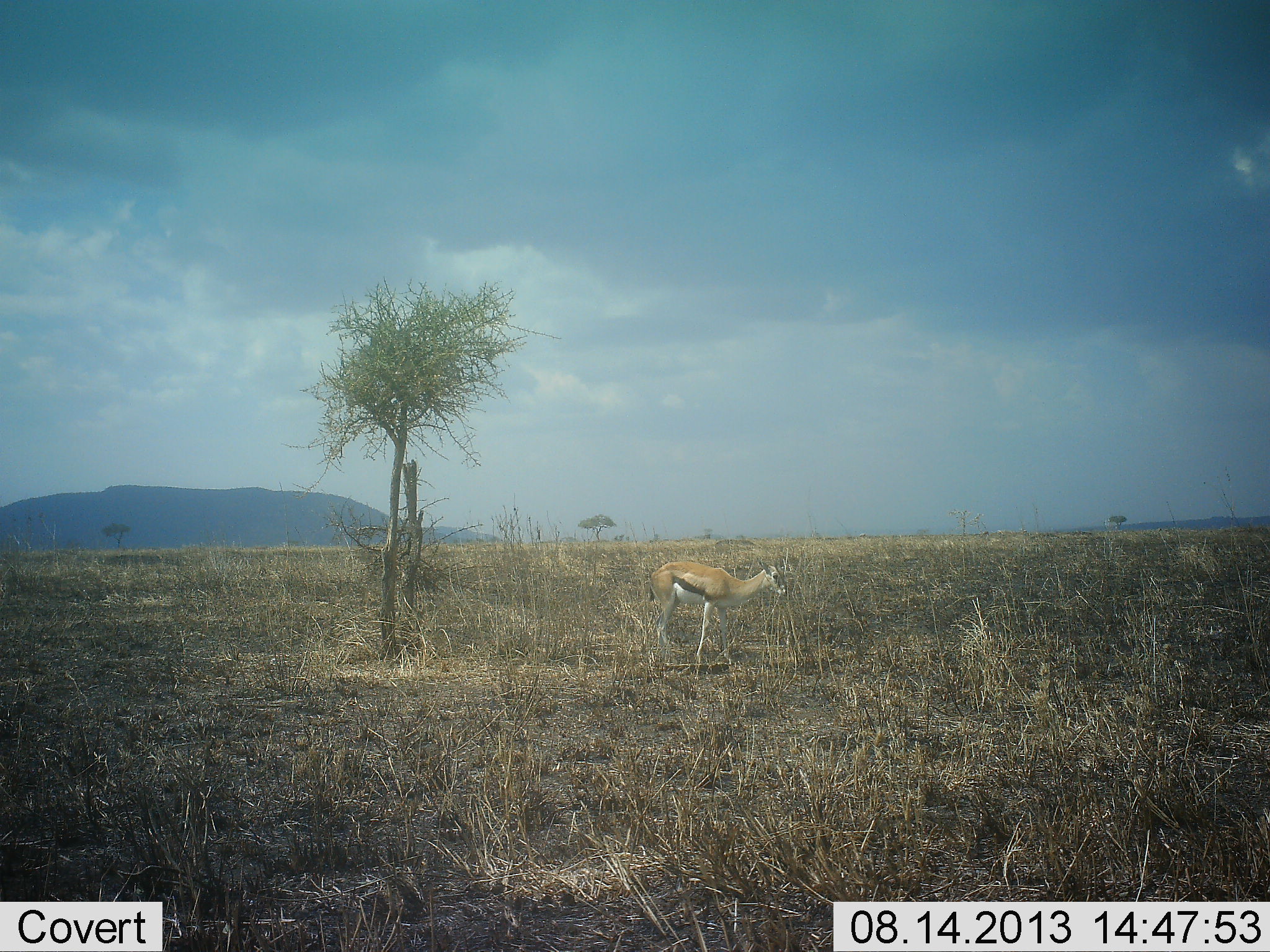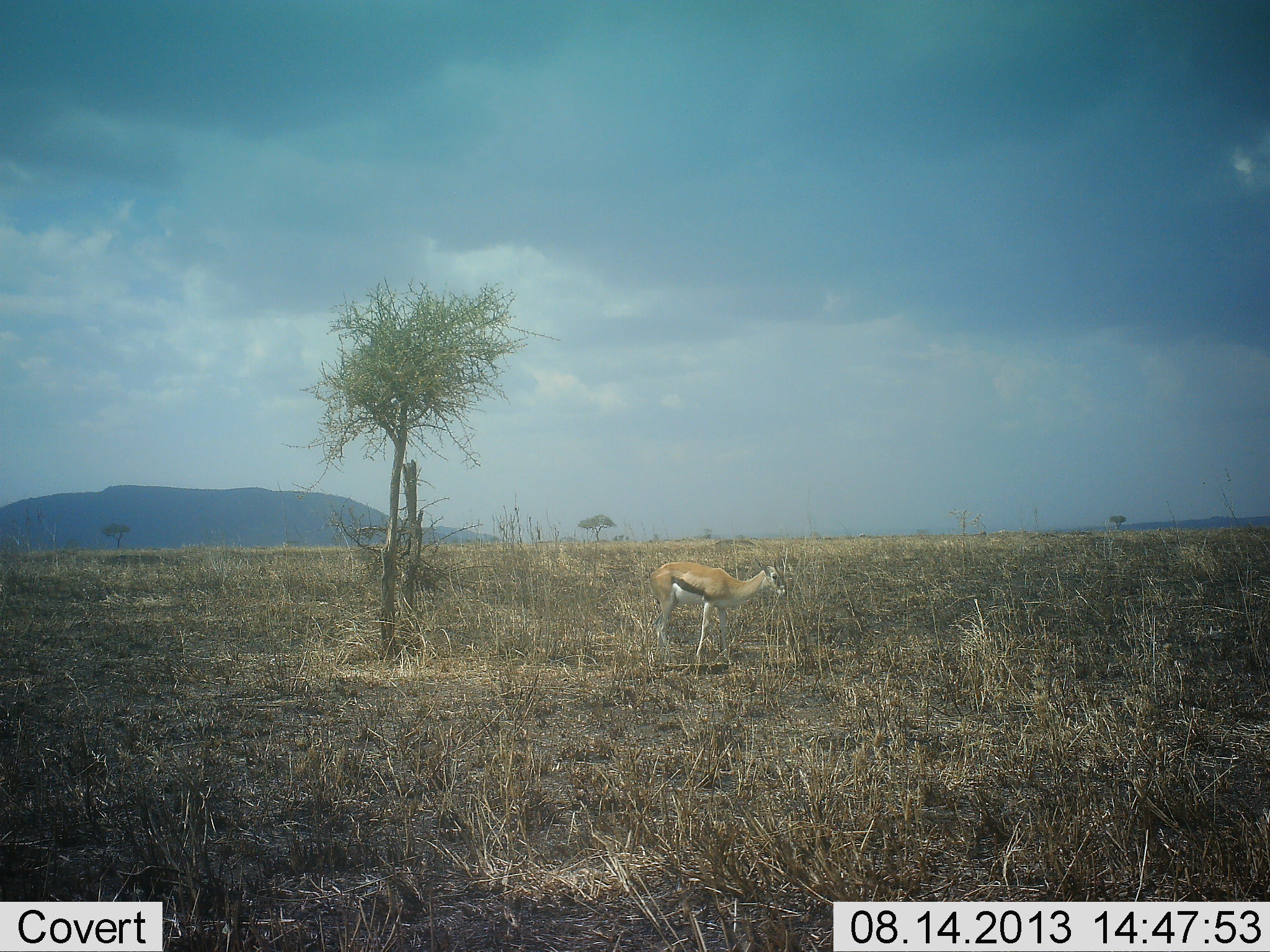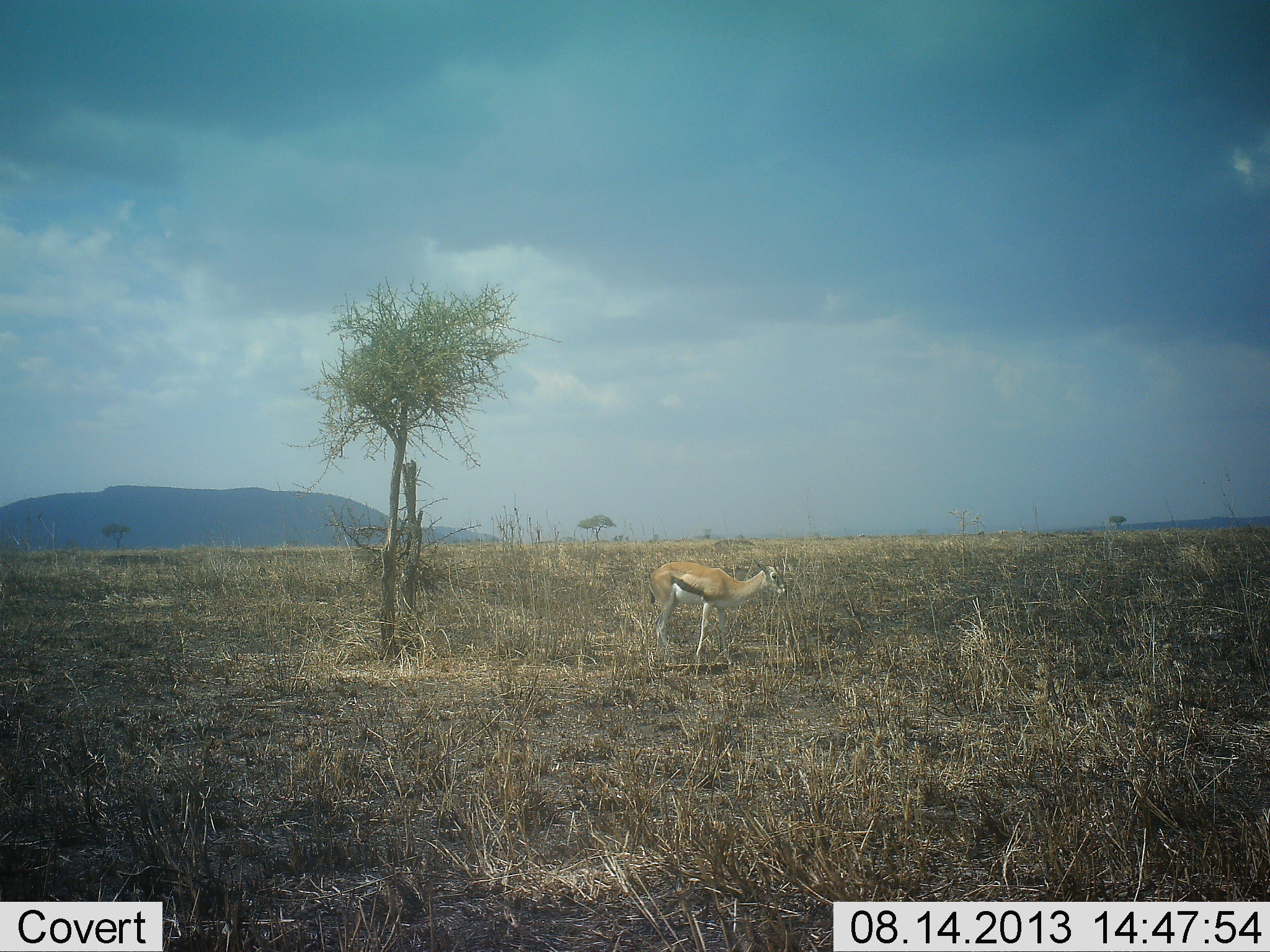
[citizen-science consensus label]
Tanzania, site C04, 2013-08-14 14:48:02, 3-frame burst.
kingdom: Animalia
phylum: Chordata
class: Mammalia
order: Artiodactyla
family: Bovidae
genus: Eudorcas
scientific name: Eudorcas thomsonii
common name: thomson's gazelle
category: gazellethomsons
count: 1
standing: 90%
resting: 7%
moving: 7%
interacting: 0%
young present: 3%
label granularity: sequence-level